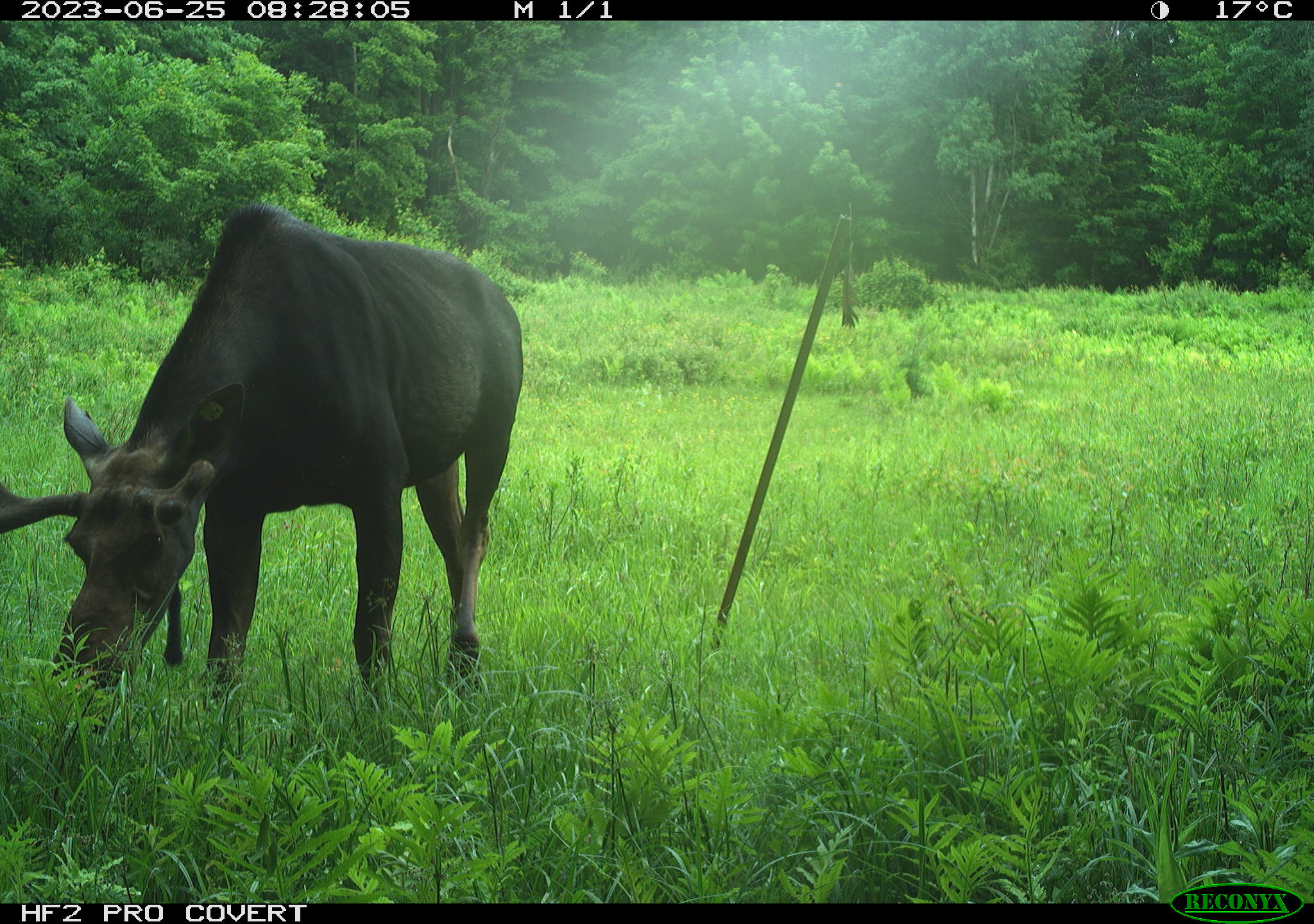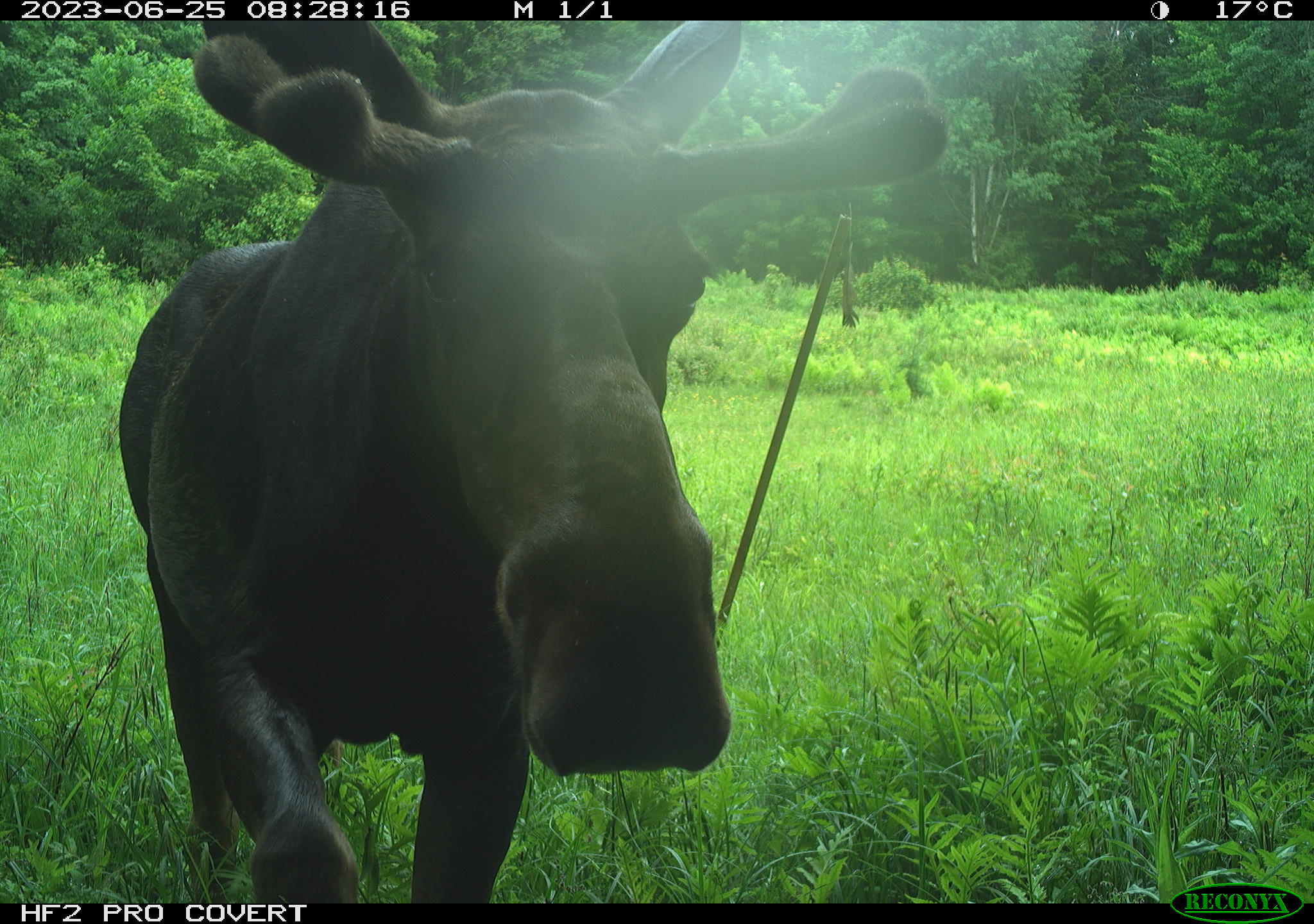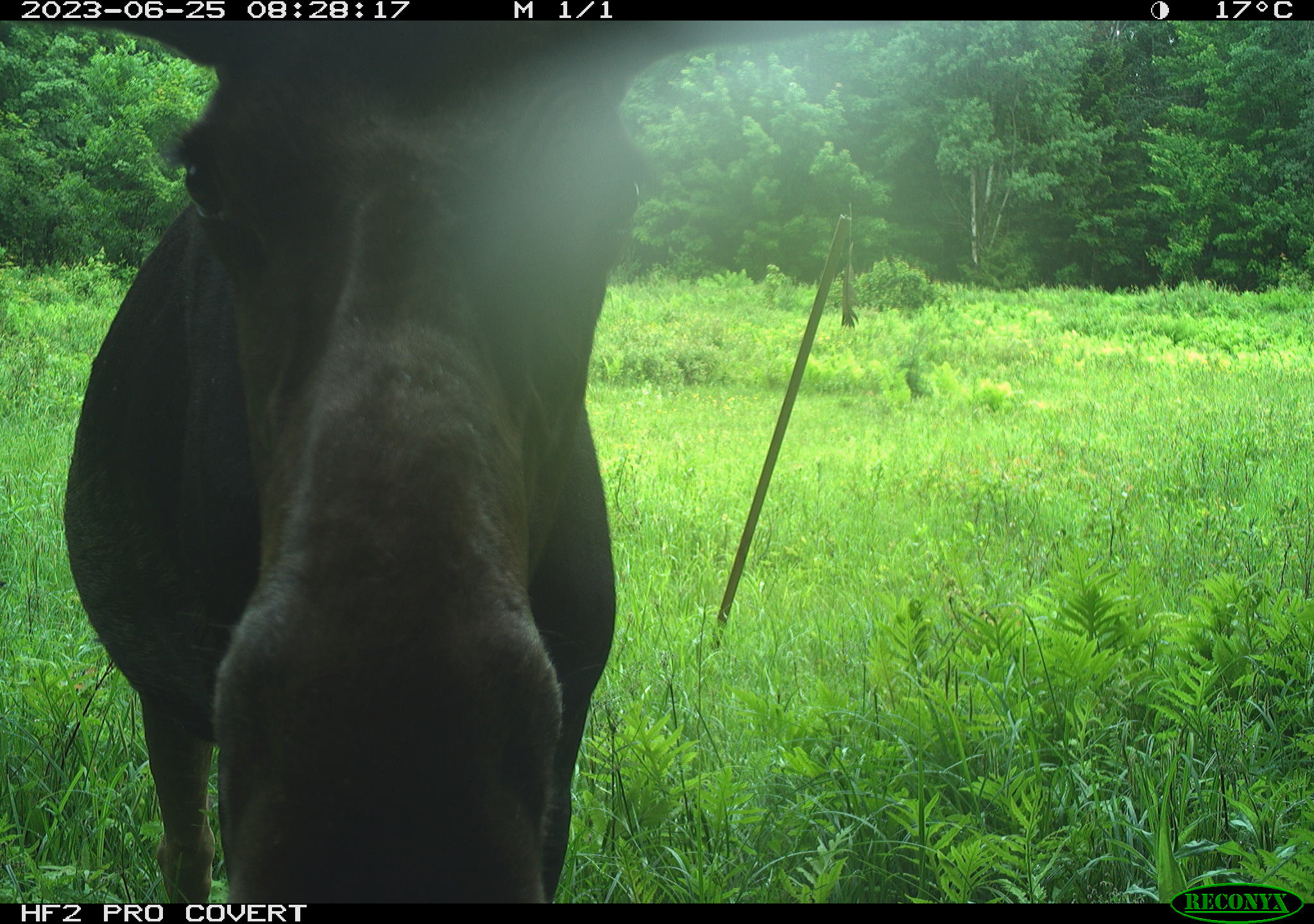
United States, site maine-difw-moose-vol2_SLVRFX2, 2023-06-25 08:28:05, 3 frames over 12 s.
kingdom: Animalia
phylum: Chordata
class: Mammalia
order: Artiodactyla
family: Cervidae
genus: Alces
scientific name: Alces alces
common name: moose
Moose (Alces alces).